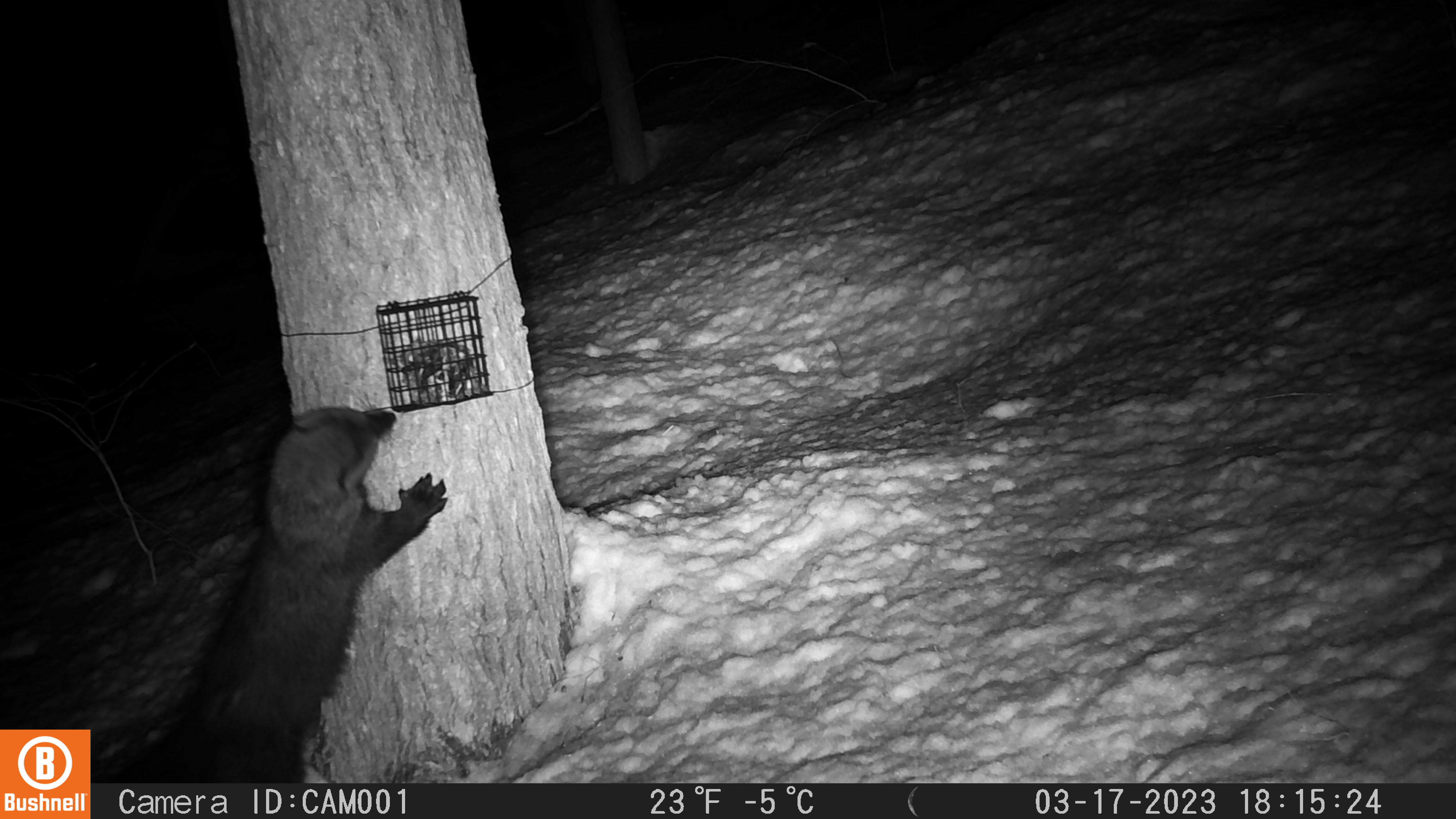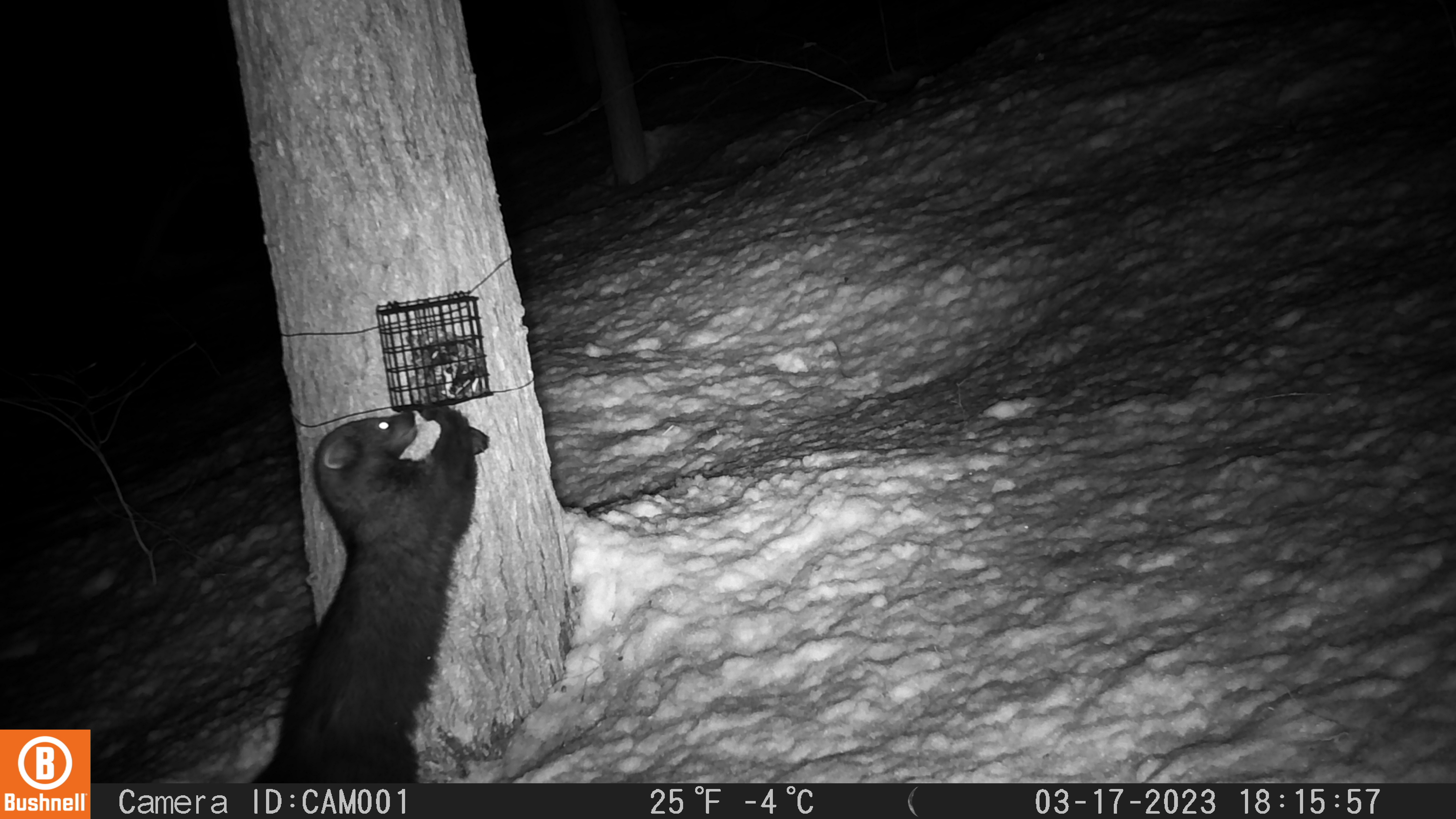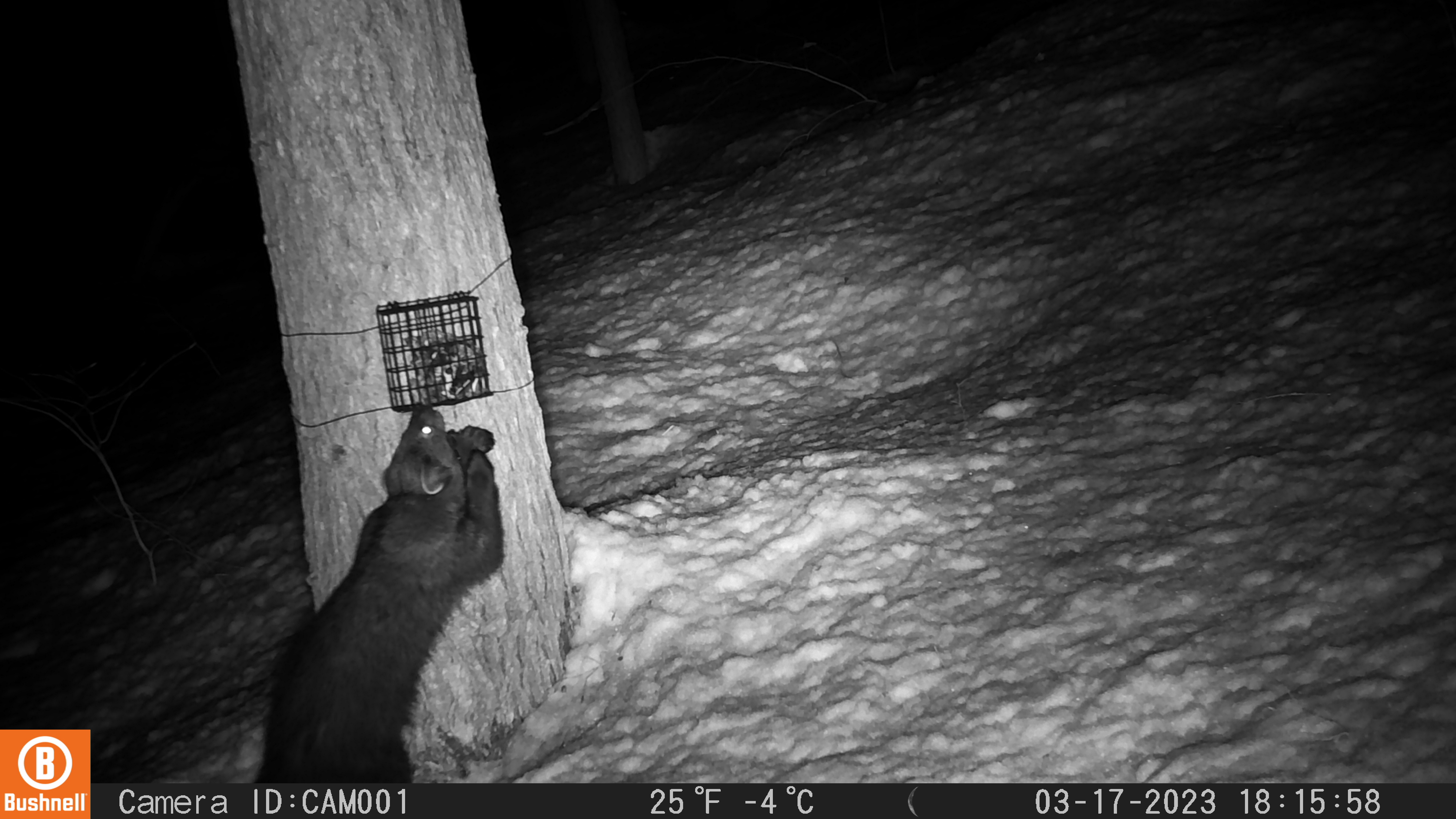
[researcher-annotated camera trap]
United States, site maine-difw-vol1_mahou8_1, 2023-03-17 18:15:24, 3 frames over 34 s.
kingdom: Animalia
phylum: Chordata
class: Mammalia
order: Carnivora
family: Mustelidae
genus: Pekania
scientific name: Pekania pennanti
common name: fisher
Fisher (Pekania pennanti).